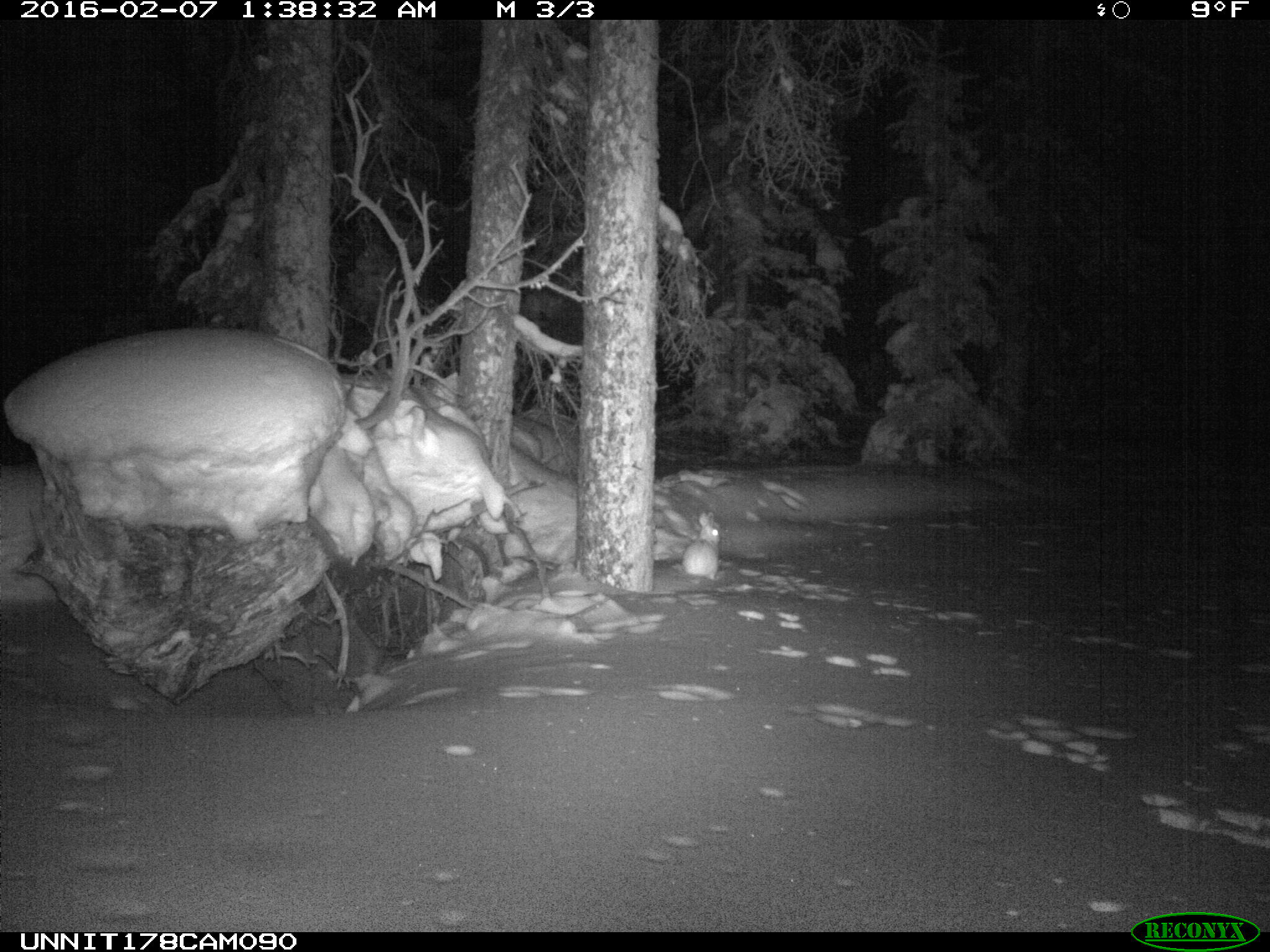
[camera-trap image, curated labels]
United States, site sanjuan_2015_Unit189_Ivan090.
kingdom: Animalia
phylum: Chordata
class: Mammalia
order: Lagomorpha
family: Leporidae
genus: Lepus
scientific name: Lepus americanus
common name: snowshoe hare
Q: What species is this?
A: Lepus americanus (snowshoe hare).